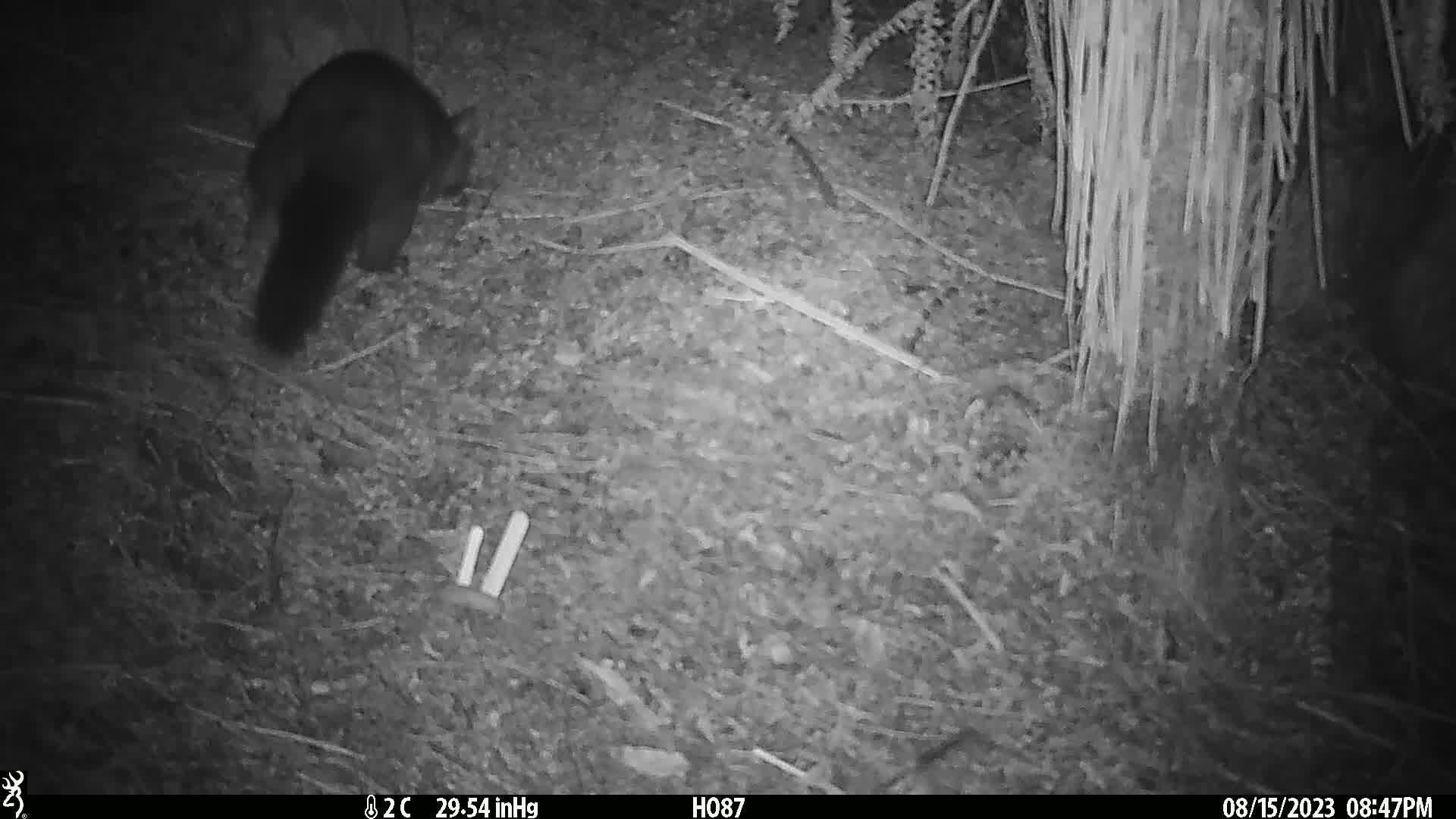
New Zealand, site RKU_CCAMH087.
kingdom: Animalia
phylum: Chordata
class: Mammalia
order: Diprotodontia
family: Phalangeridae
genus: Trichosurus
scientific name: Trichosurus vulpecula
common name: common brushtail possum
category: possum